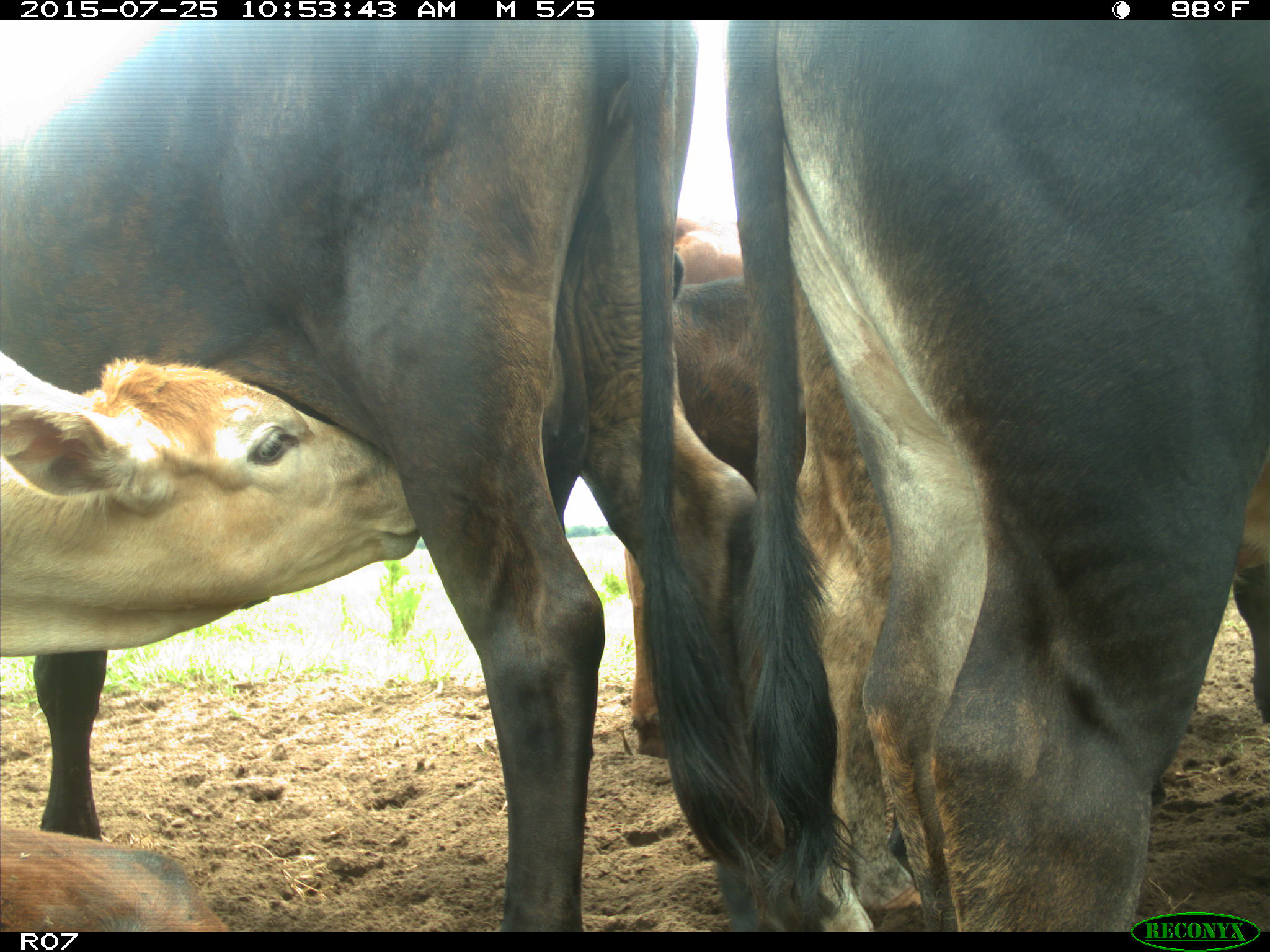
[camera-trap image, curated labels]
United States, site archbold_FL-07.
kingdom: Animalia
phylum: Chordata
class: Mammalia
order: Artiodactyla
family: Bovidae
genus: Bos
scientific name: Bos taurus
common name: domestic cow